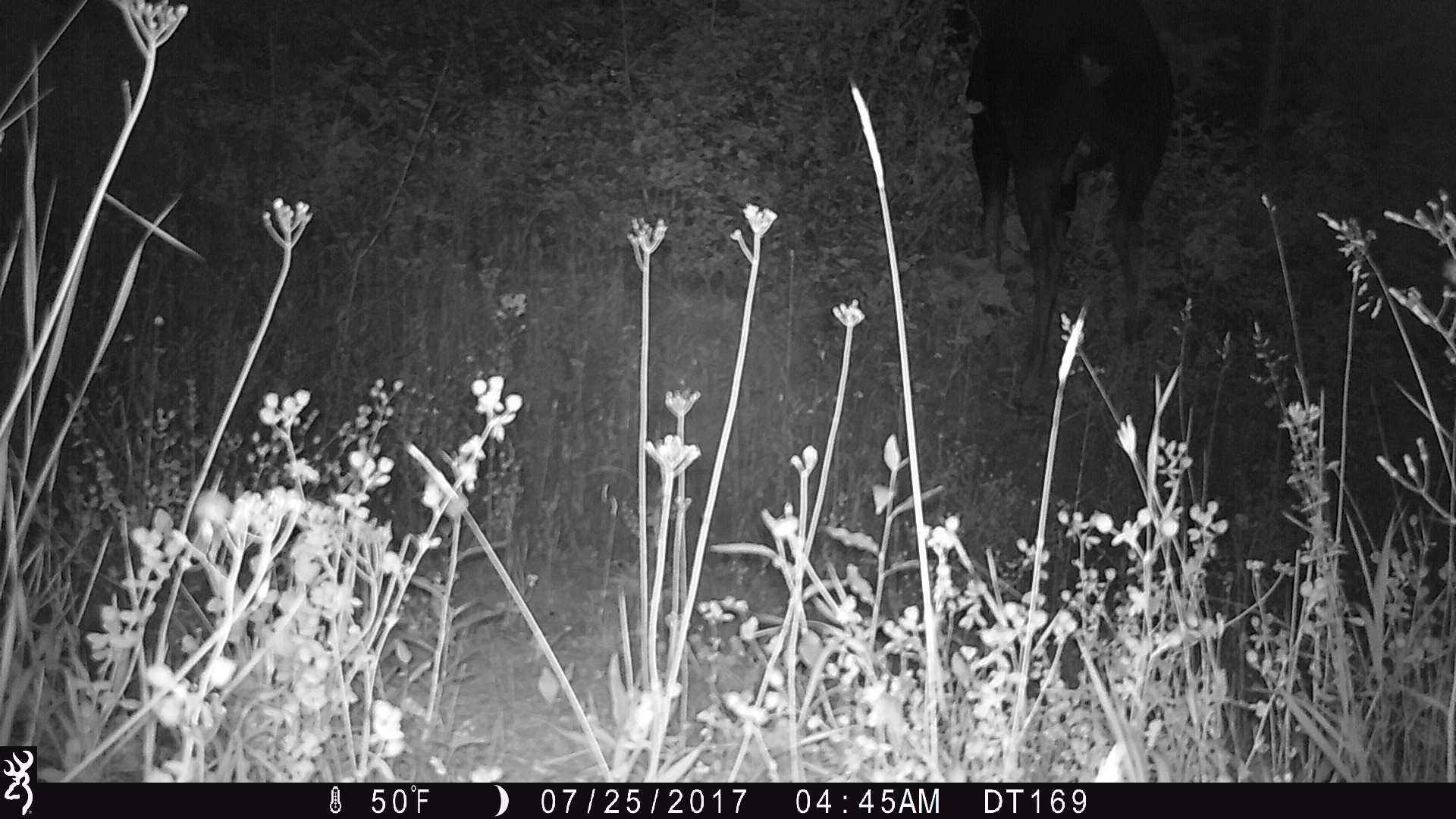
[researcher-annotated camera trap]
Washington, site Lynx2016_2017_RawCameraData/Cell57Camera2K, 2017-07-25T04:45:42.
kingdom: Animalia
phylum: Chordata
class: Mammalia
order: Artiodactyla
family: Cervidae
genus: Alces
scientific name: Alces alces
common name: moose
Alces alces (moose). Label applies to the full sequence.